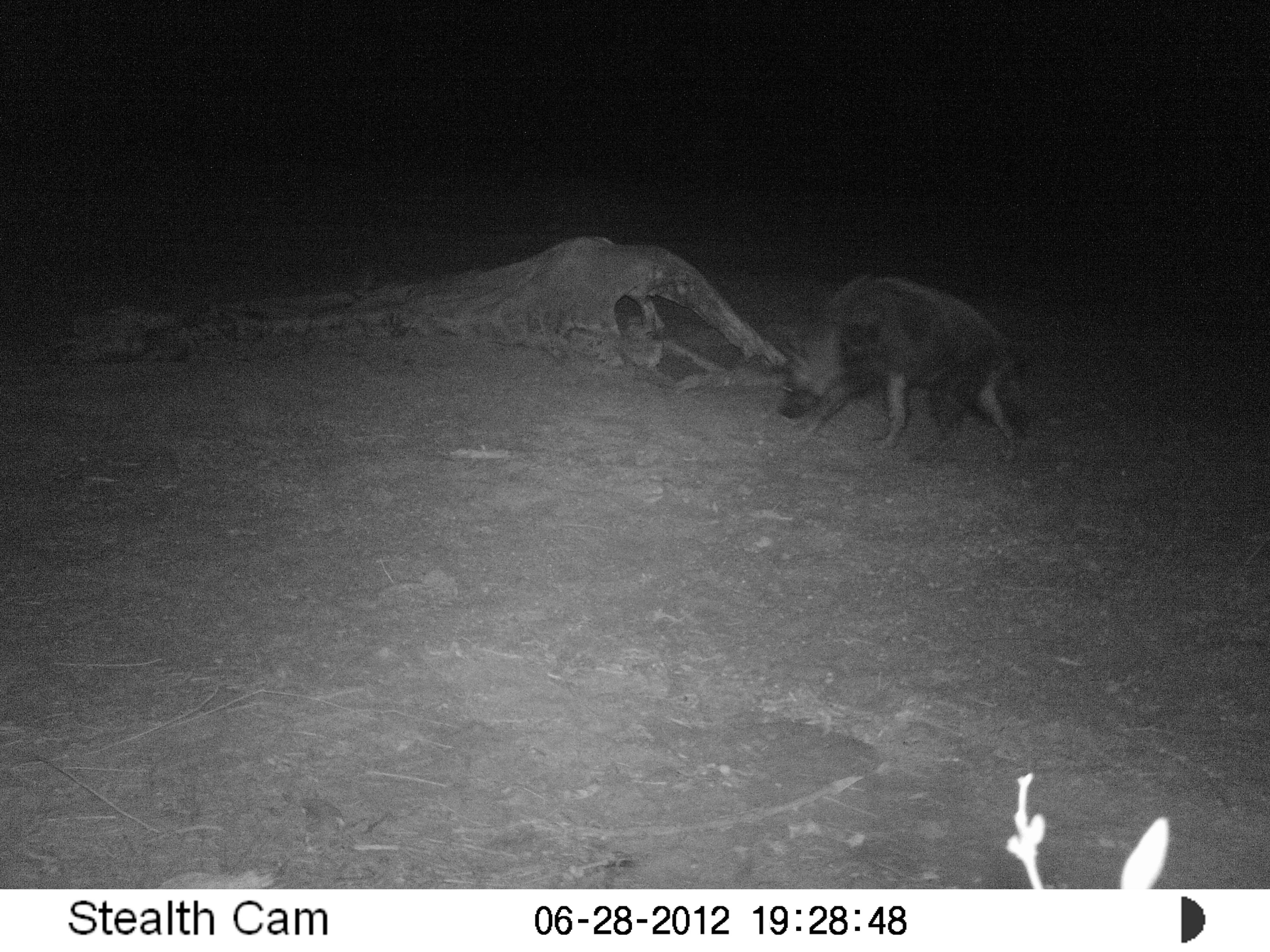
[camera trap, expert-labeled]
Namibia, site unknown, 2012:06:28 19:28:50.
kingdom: Animalia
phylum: Chordata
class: Mammalia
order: Carnivora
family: Hyaenidae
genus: Parahyaena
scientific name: Parahyaena brunnea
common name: brown hyena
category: hyaena brunnea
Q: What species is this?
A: Hyaena brunnea (brown hyena) (Parahyaena brunnea).